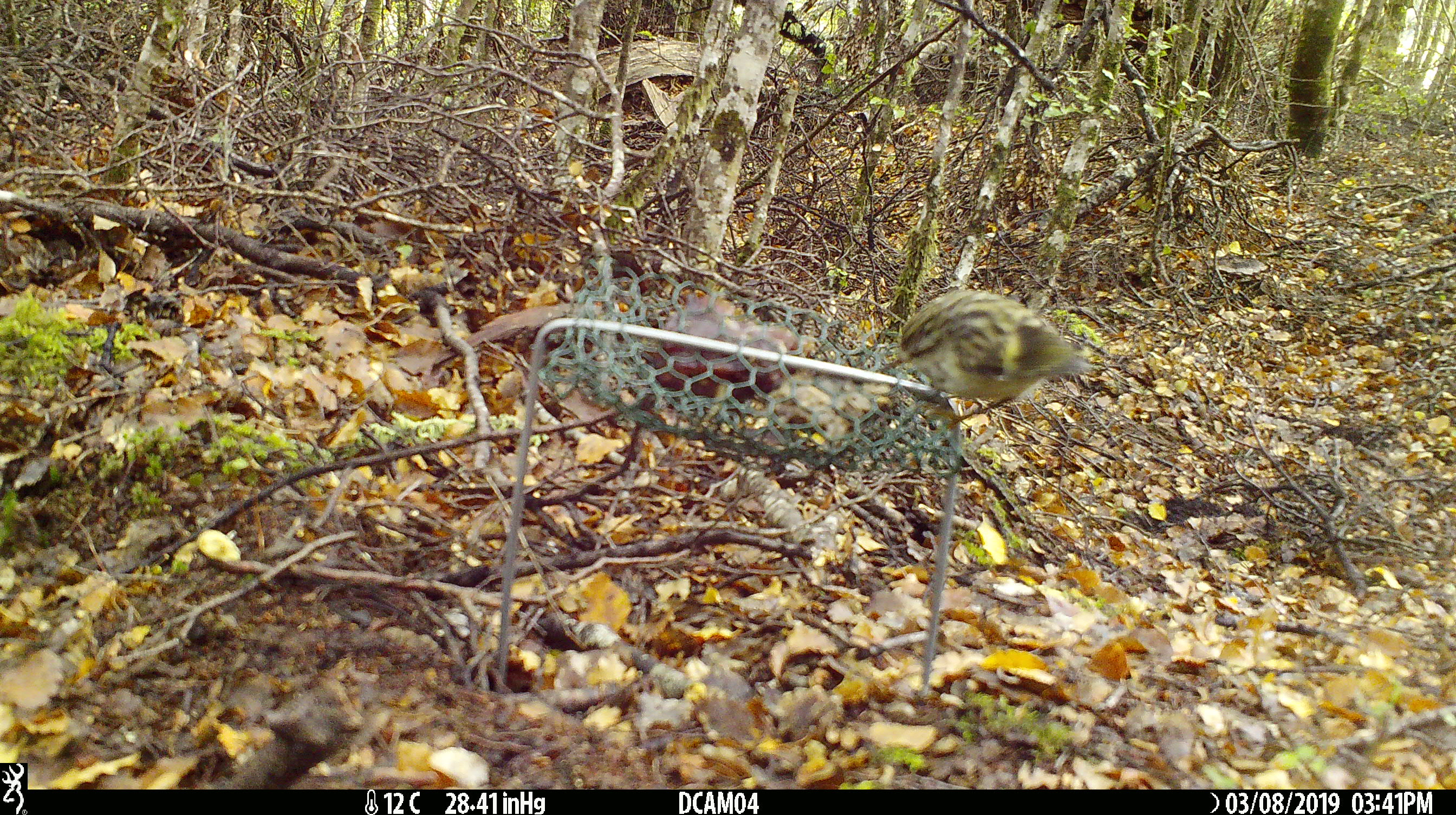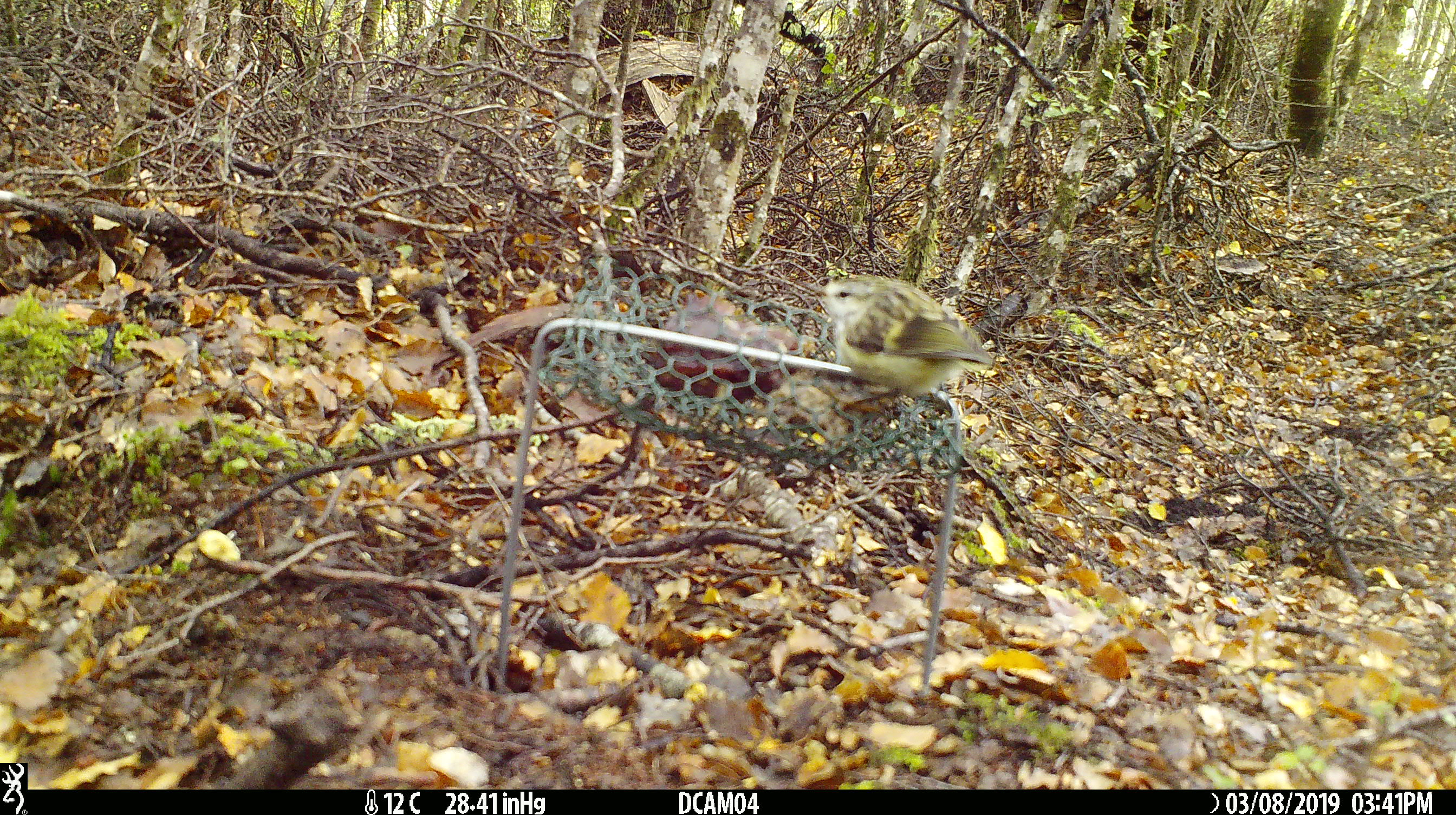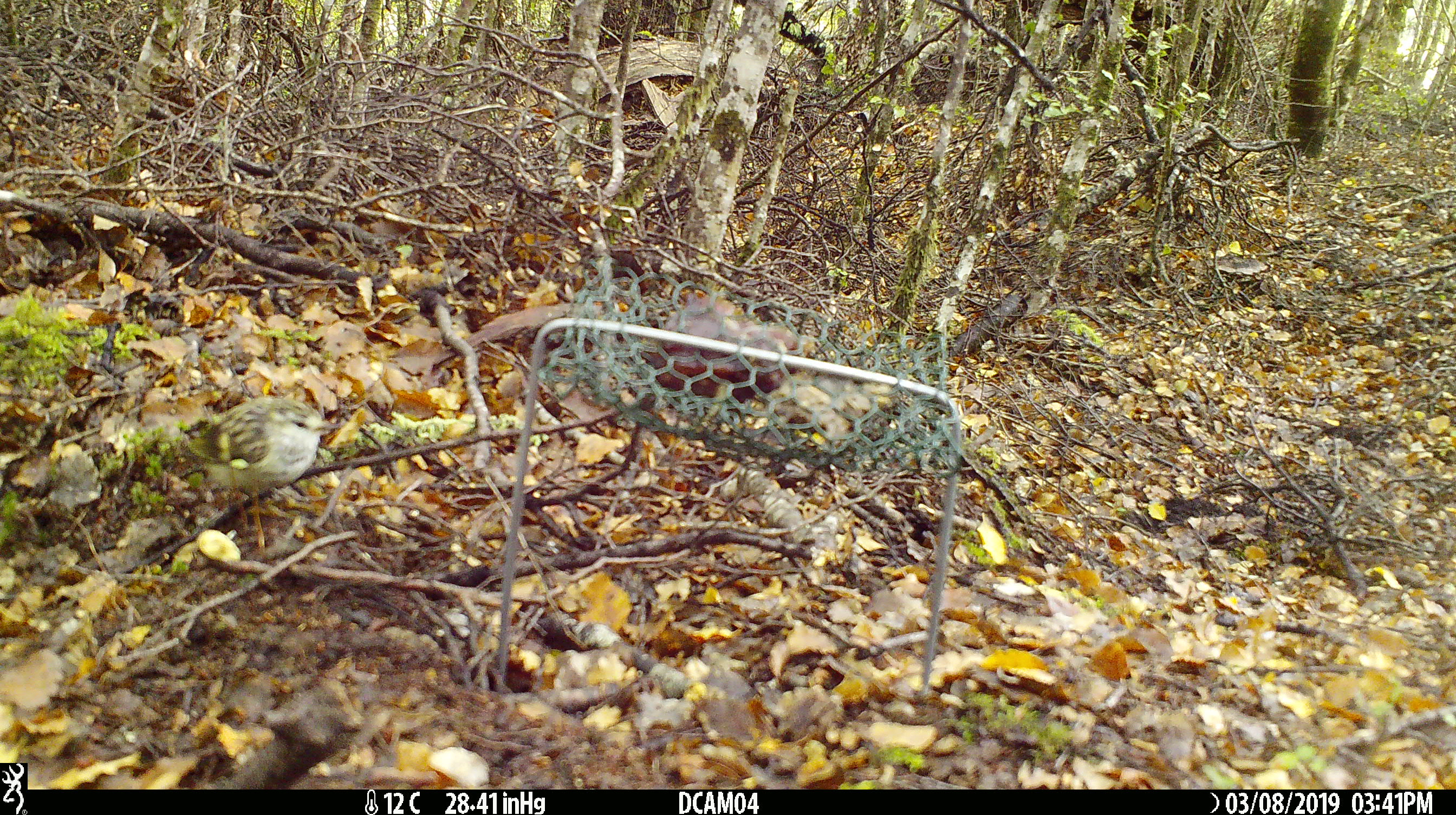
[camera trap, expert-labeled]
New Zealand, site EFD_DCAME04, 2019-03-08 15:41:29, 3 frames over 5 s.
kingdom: Animalia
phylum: Chordata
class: Aves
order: Passeriformes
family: Acanthisittidae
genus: Acanthisitta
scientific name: Acanthisitta chloris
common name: rifleman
Rifleman (Acanthisitta chloris).